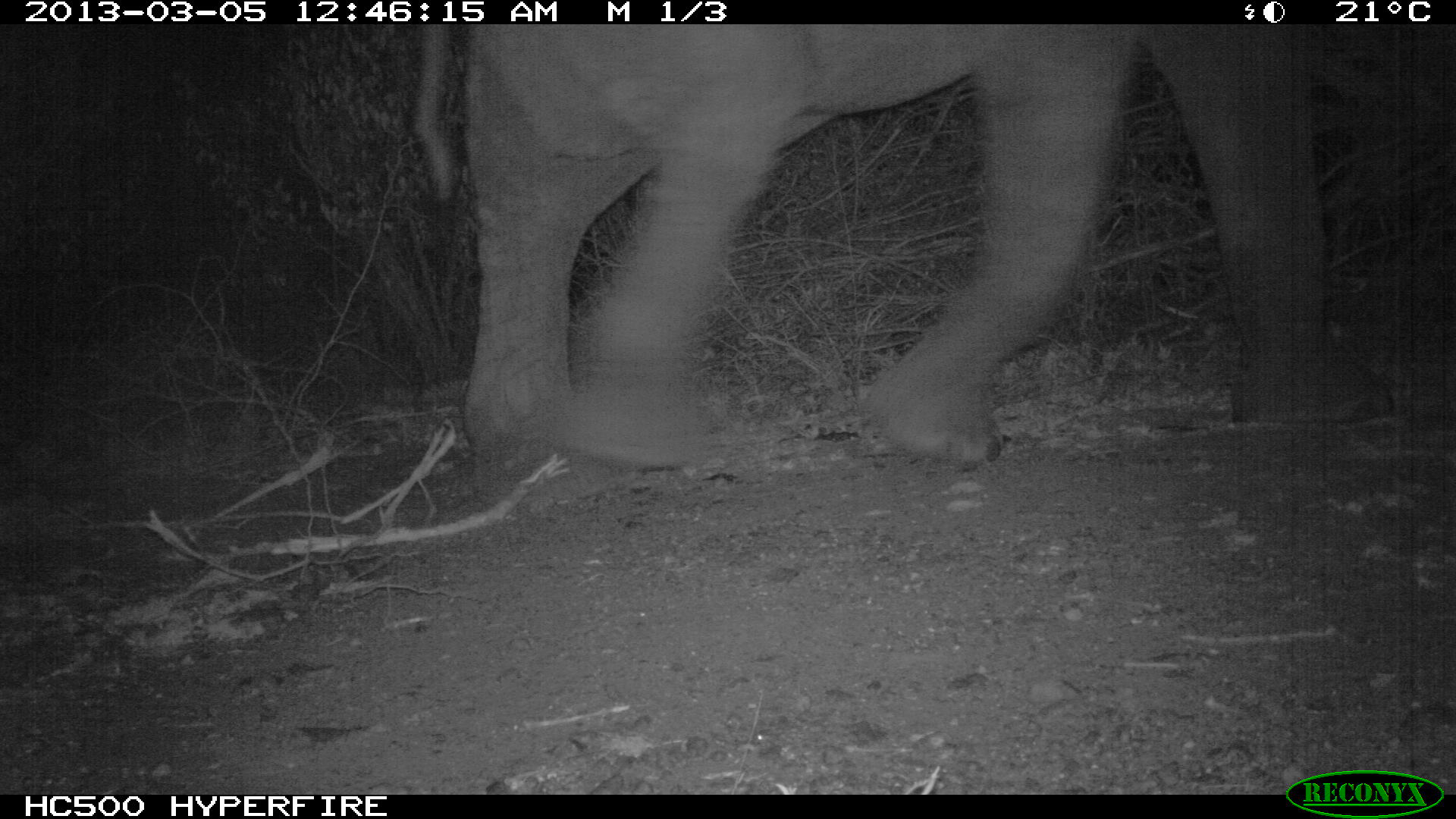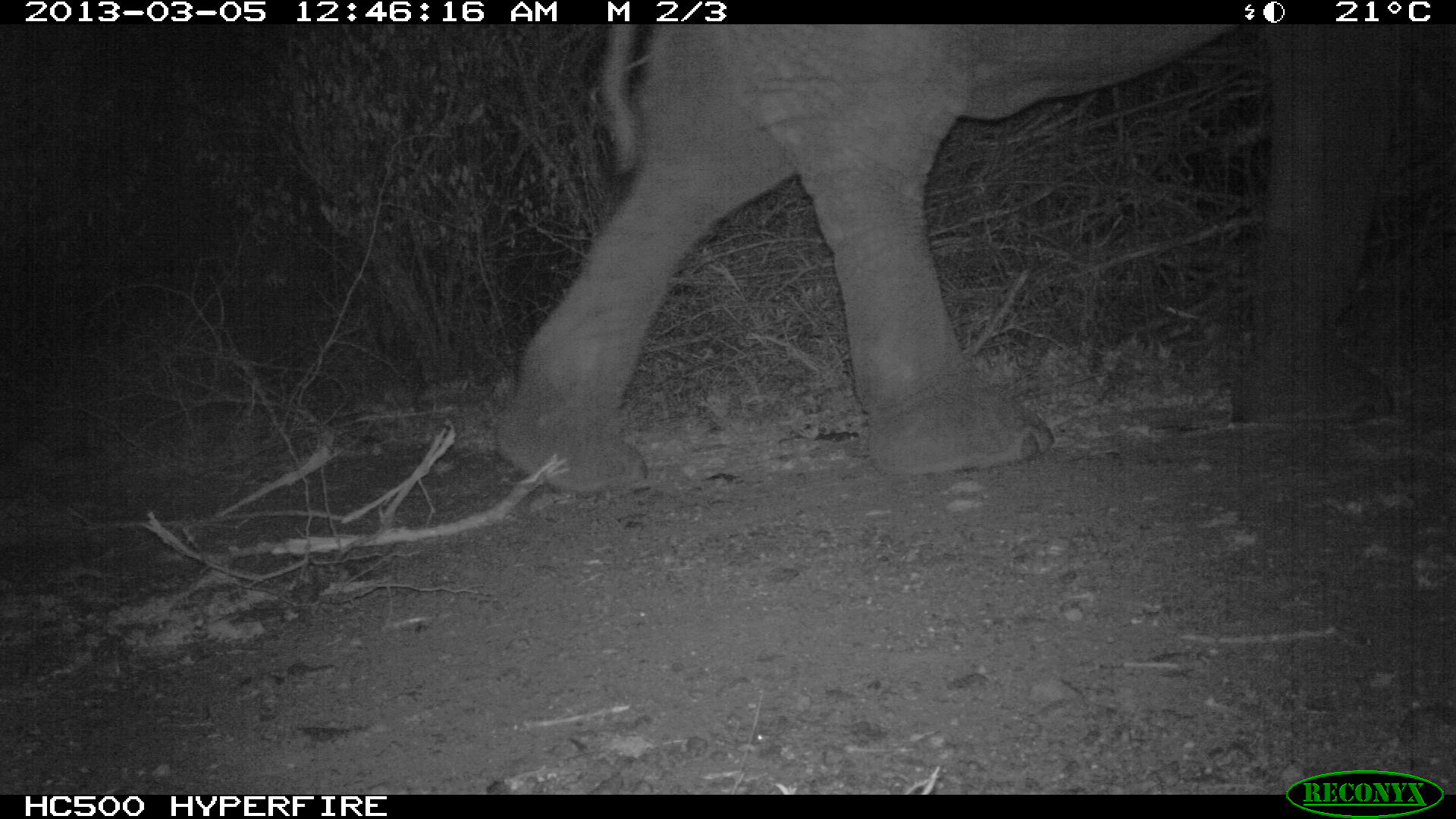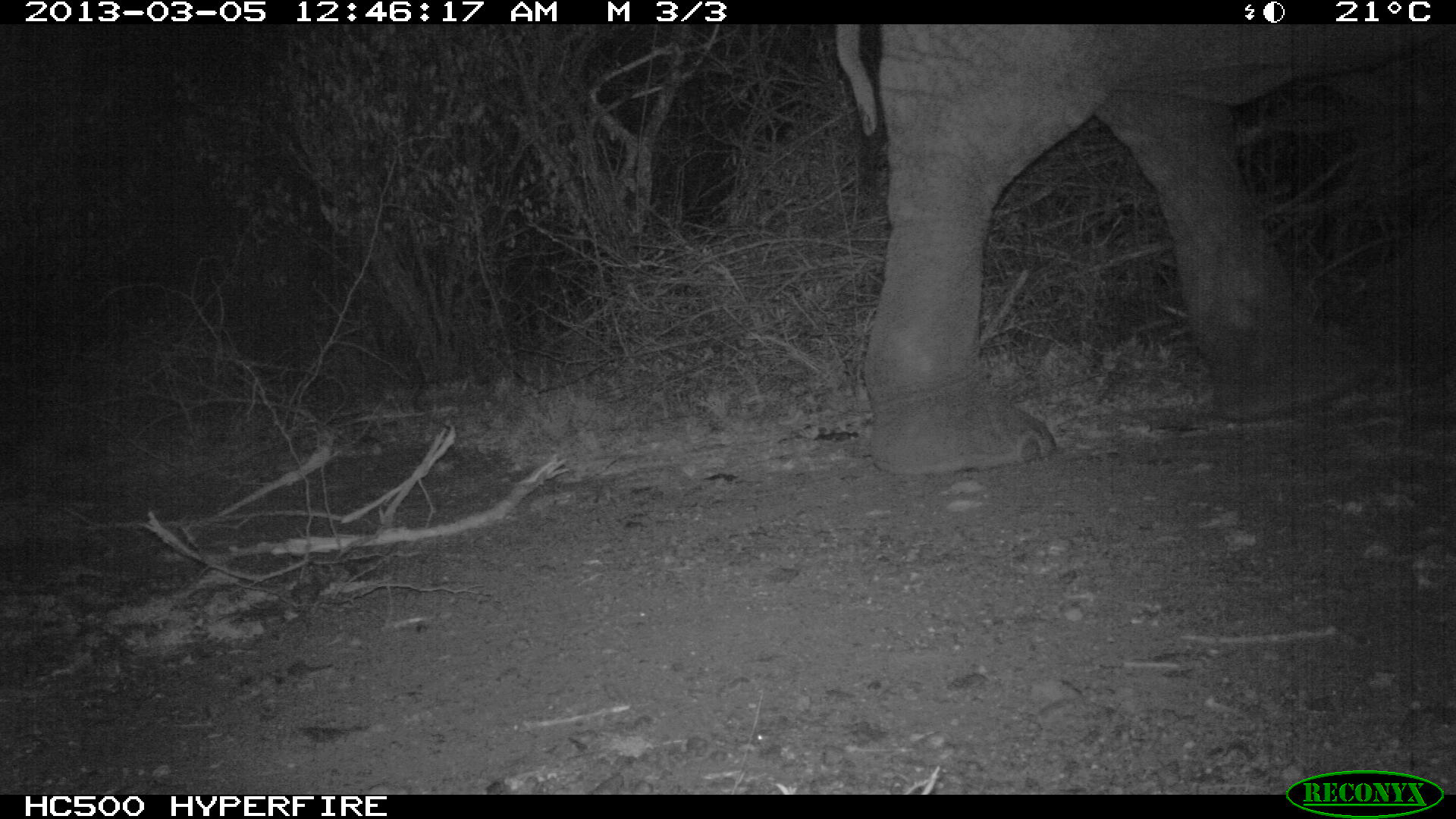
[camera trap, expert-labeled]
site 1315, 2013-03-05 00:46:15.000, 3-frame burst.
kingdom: Animalia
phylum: Chordata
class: Mammalia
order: Proboscidea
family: Elephantidae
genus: Loxodonta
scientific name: Loxodonta africana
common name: african bush elephant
Loxodonta africana (african bush elephant), count 1.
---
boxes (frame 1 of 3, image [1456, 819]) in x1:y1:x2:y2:
loxodonta africana: 415:24:1392:468